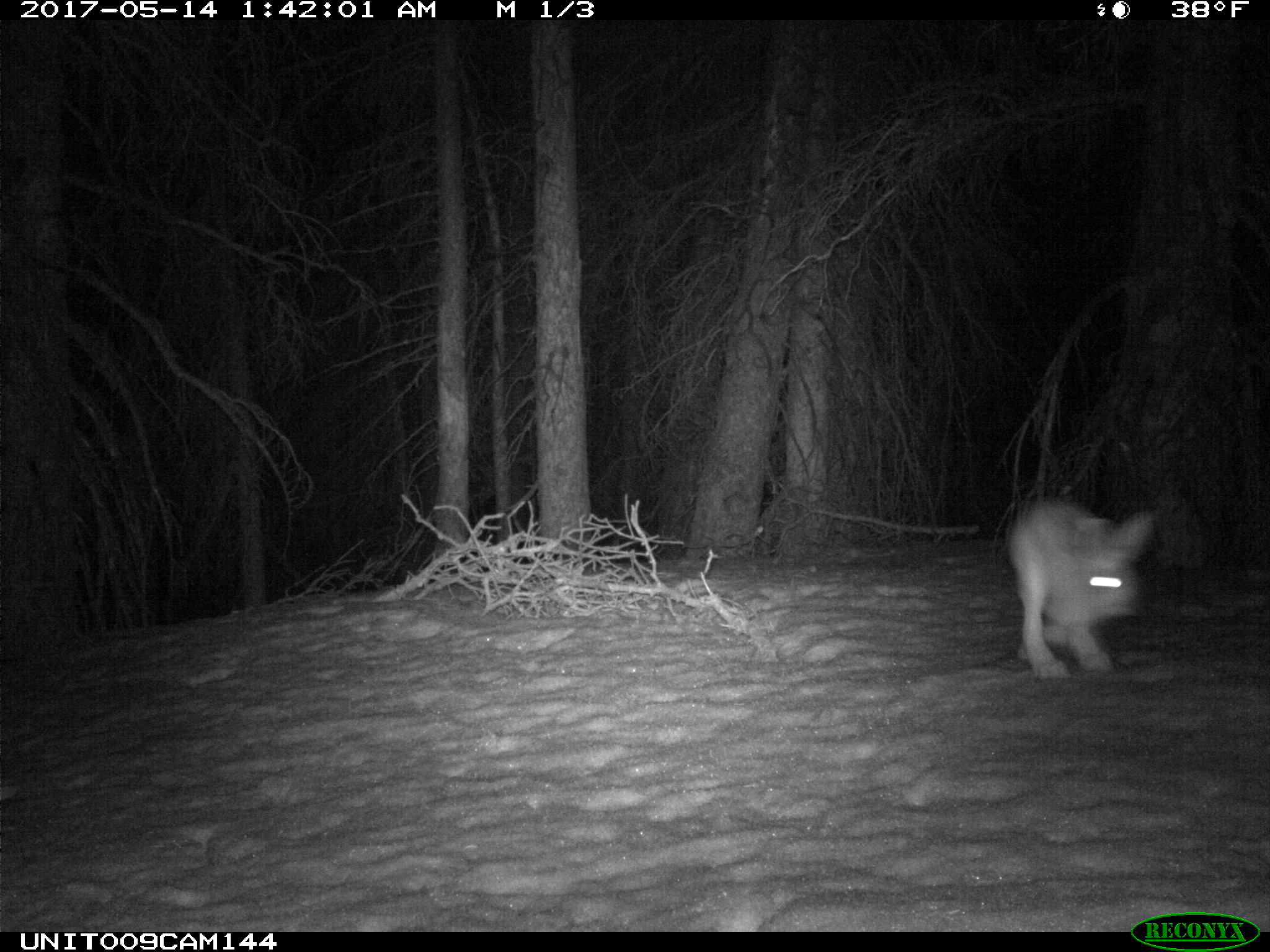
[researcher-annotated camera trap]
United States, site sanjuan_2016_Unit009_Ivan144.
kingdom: Animalia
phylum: Chordata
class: Mammalia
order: Lagomorpha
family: Leporidae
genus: Lepus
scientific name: Lepus americanus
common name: snowshoe hare